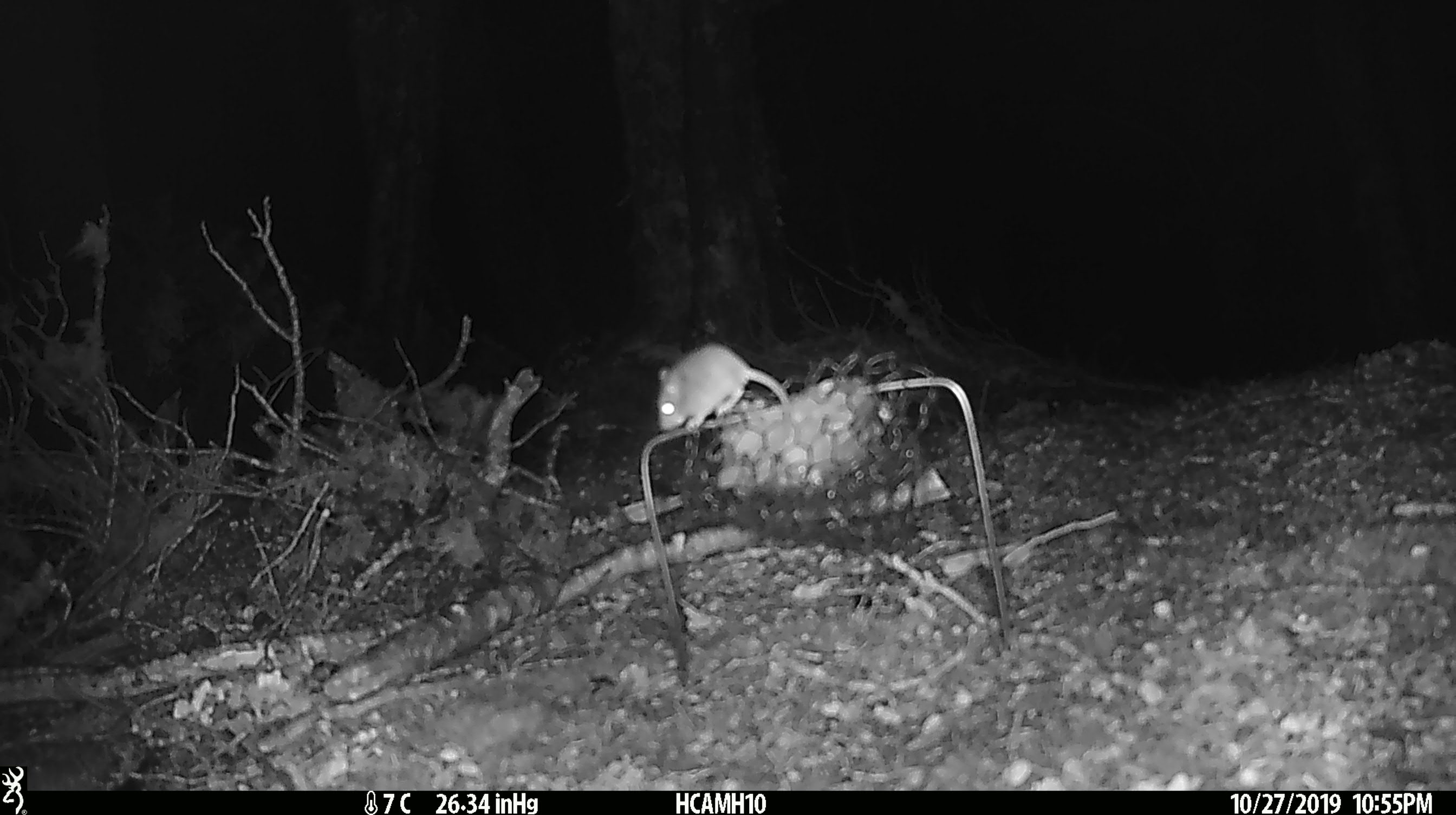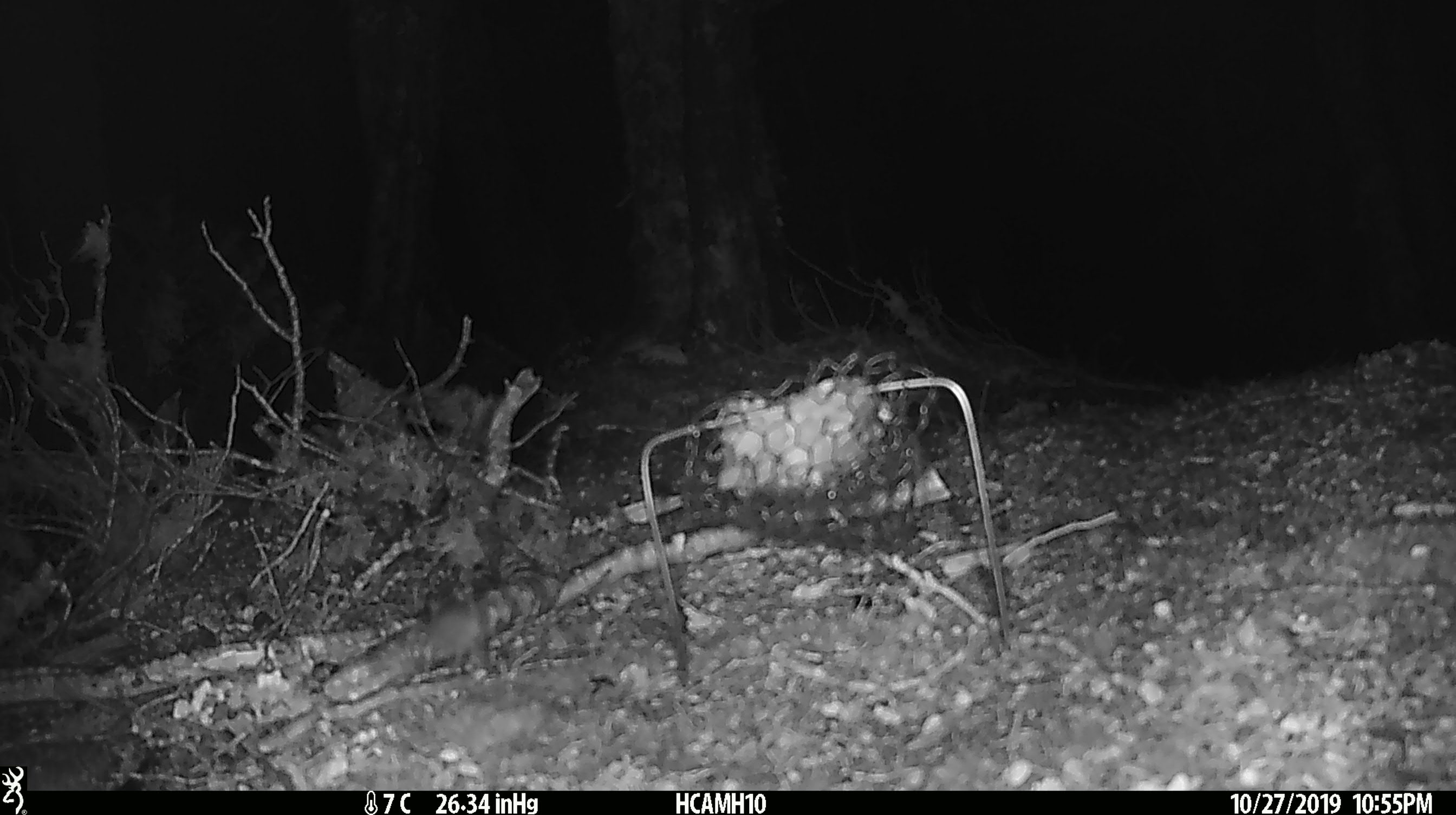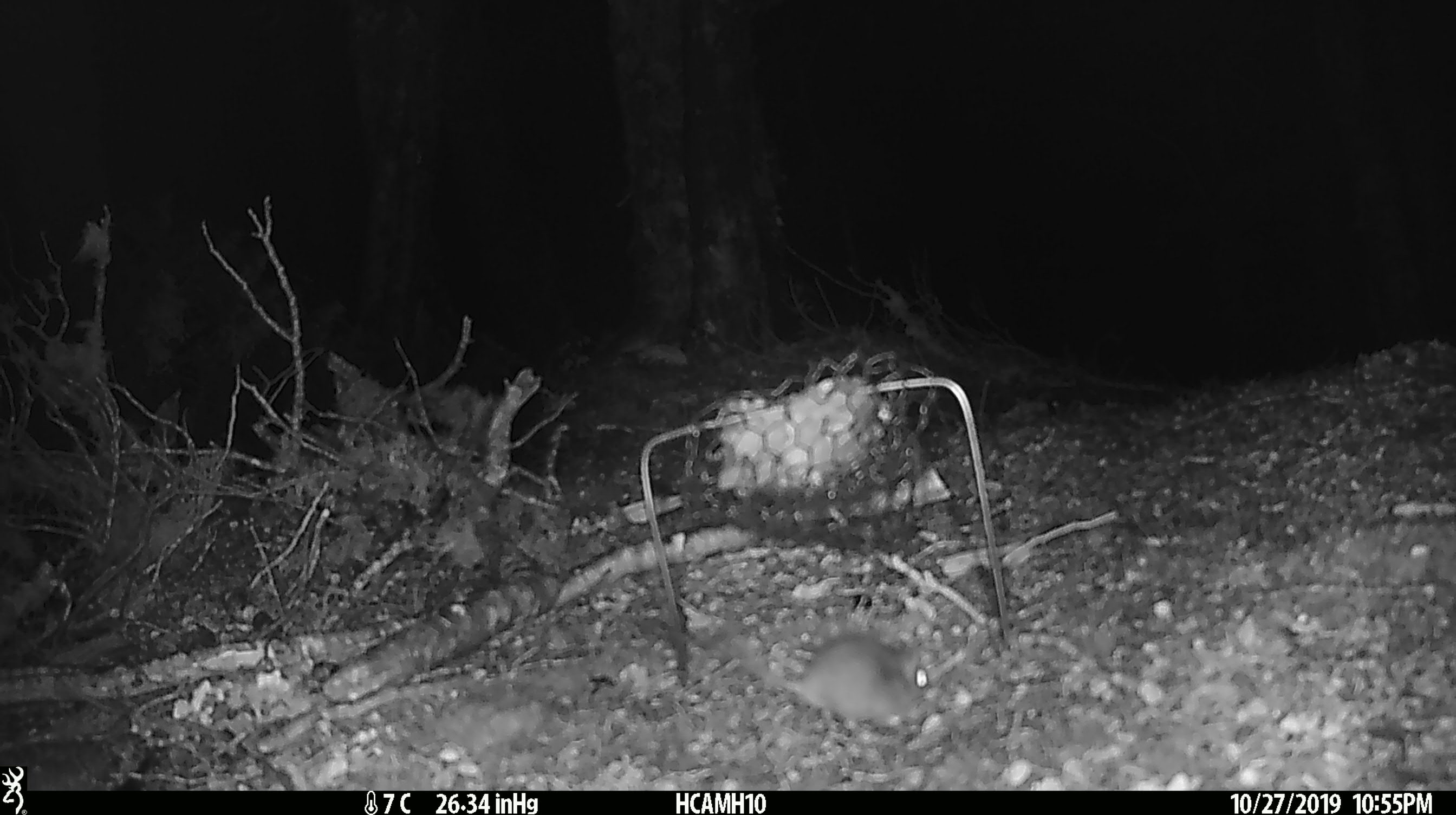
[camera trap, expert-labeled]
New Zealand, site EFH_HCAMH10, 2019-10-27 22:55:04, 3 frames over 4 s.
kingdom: Animalia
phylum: Chordata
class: Mammalia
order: Rodentia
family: Muridae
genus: Mus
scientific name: Mus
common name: mouse